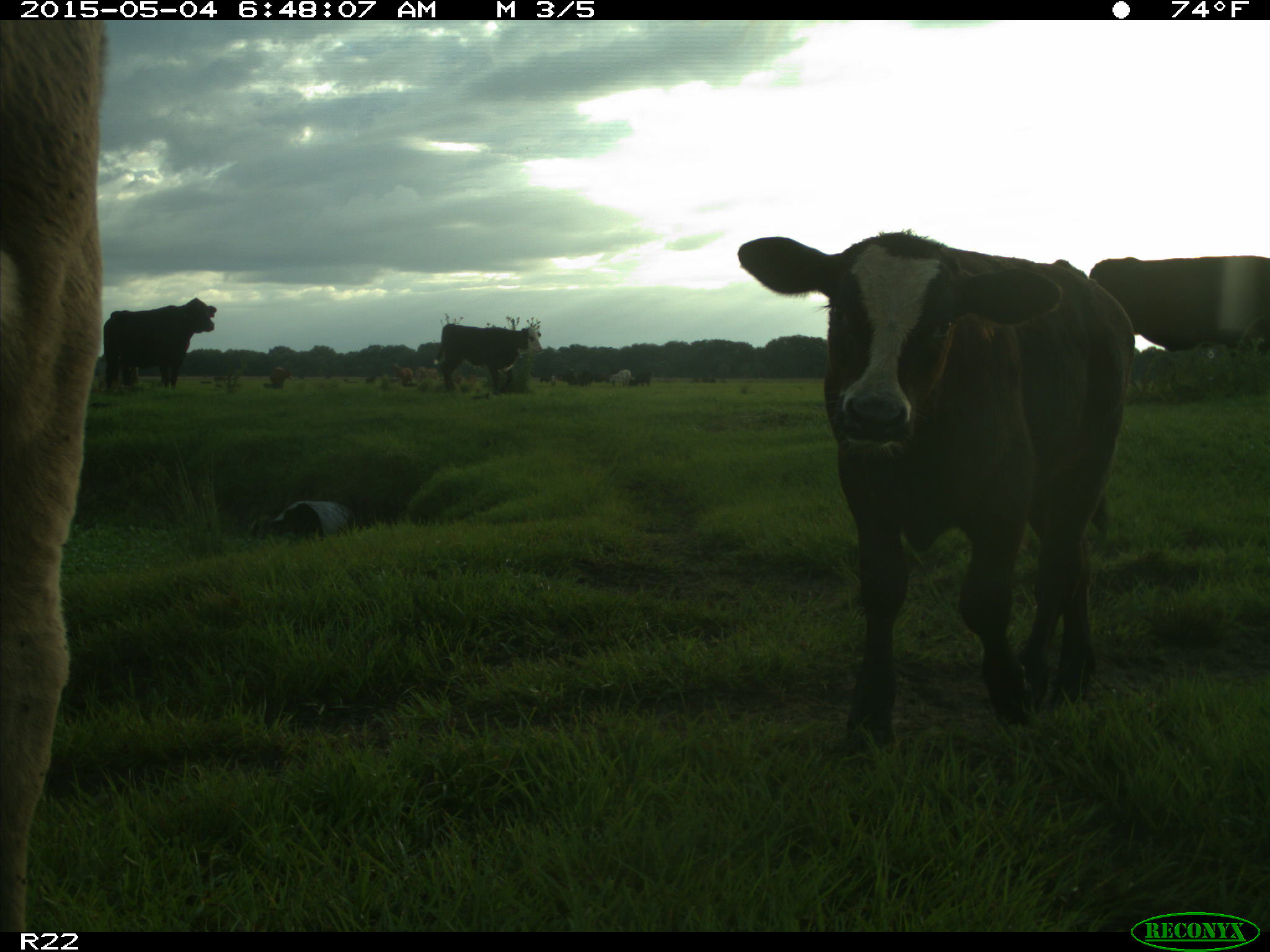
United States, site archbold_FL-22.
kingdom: Animalia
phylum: Chordata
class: Mammalia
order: Artiodactyla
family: Bovidae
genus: Bos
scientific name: Bos taurus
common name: domestic cow